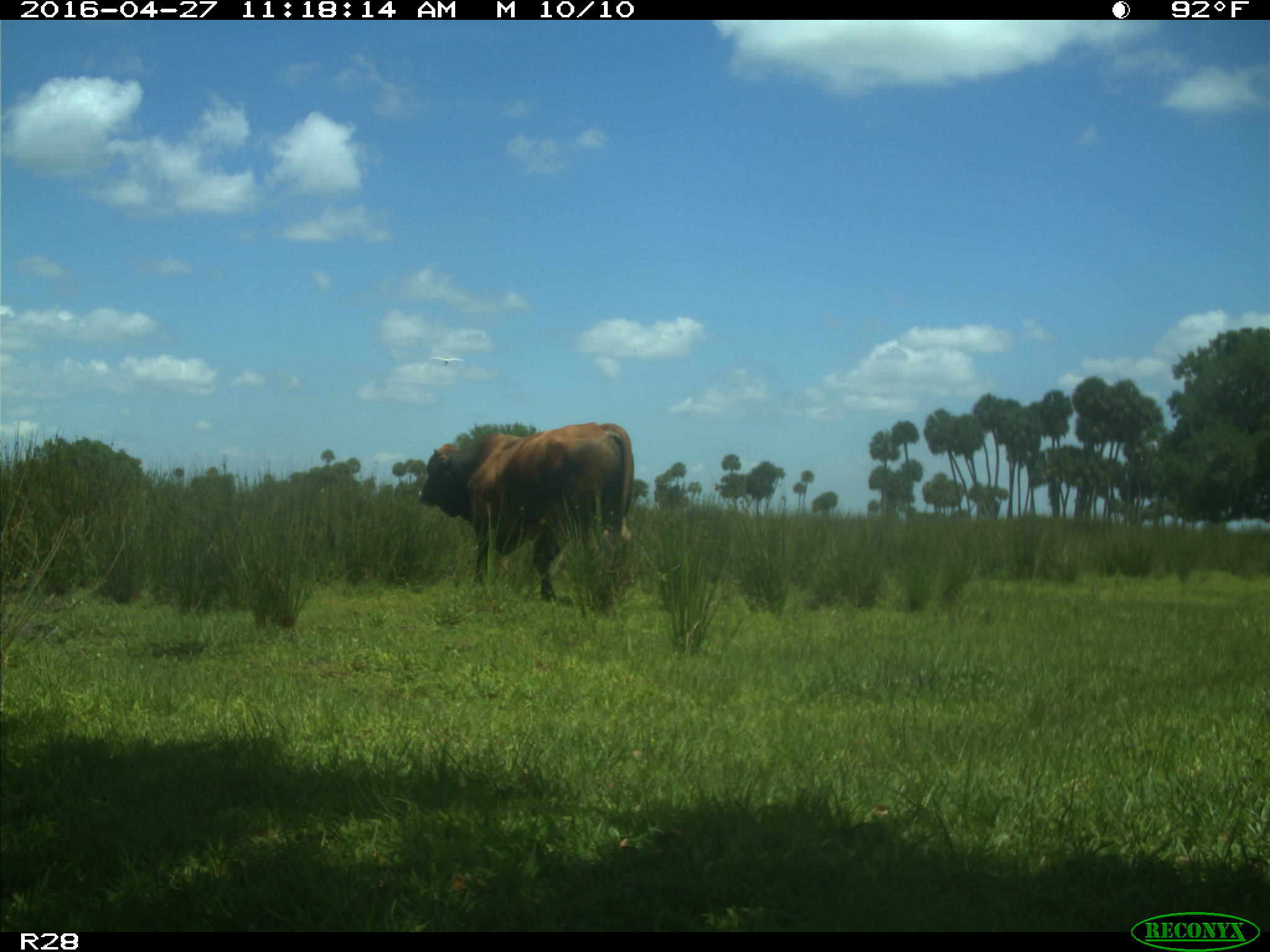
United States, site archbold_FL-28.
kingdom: Animalia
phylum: Chordata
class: Mammalia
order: Artiodactyla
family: Bovidae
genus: Bos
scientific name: Bos taurus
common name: domestic cow